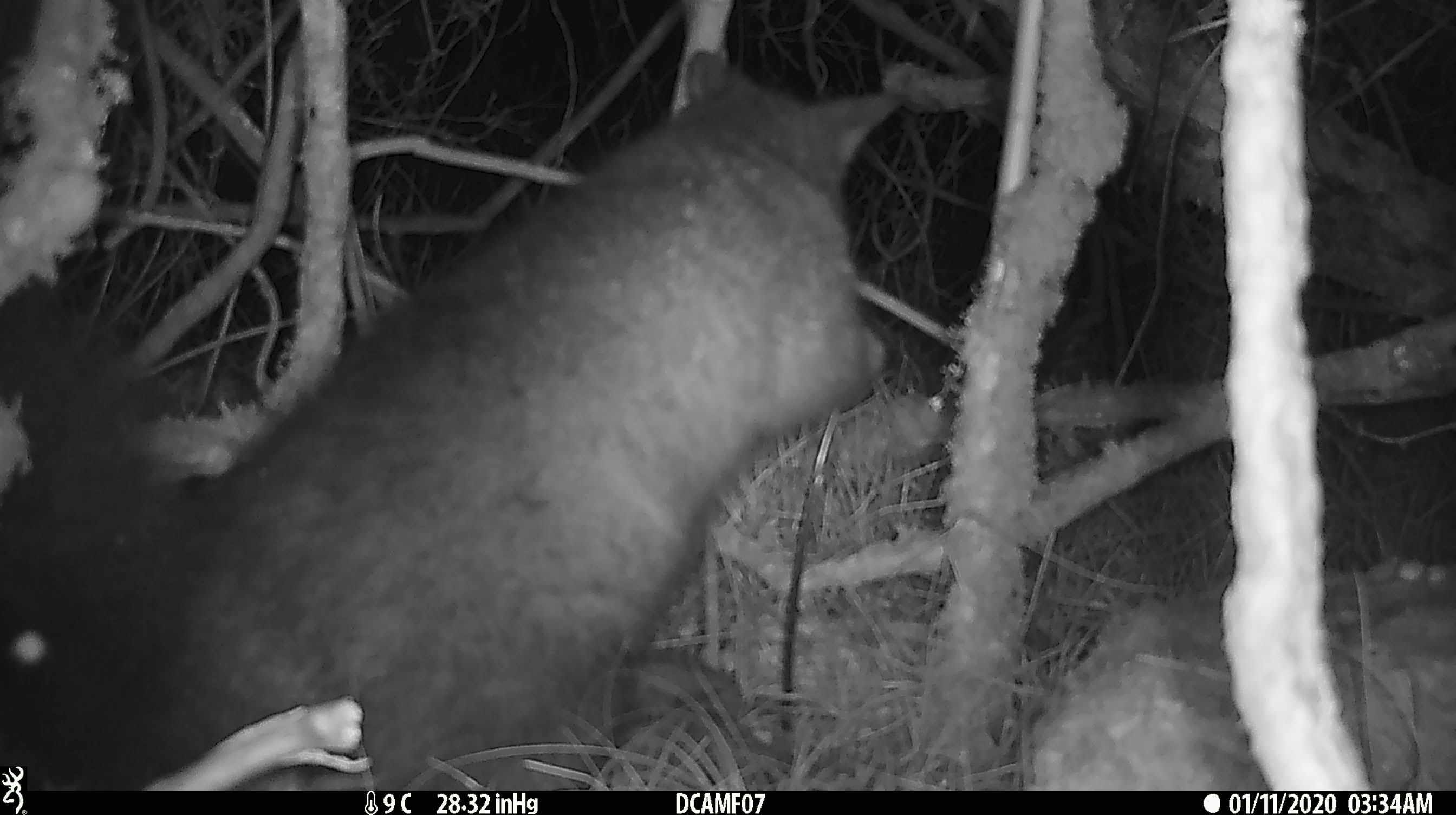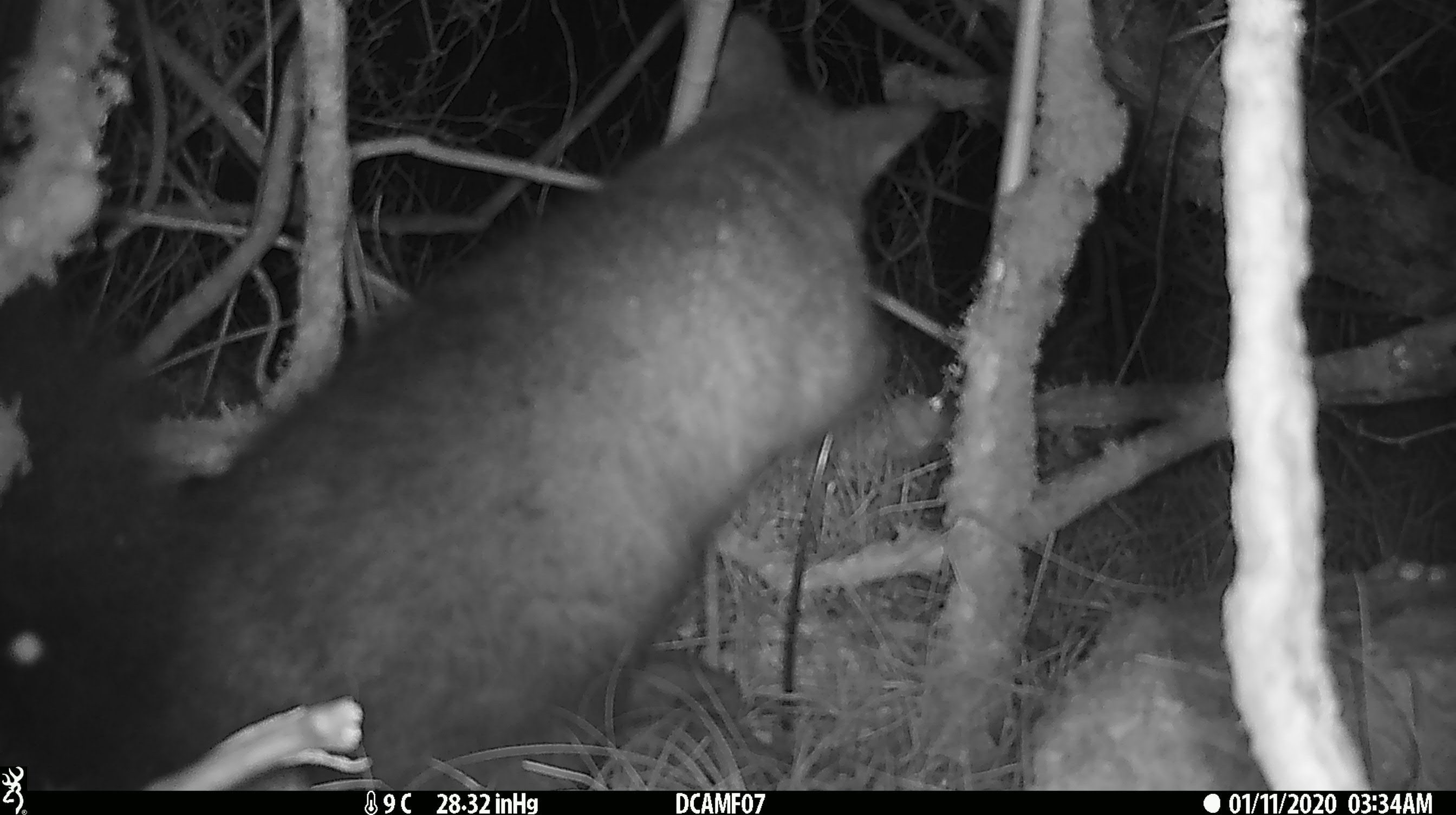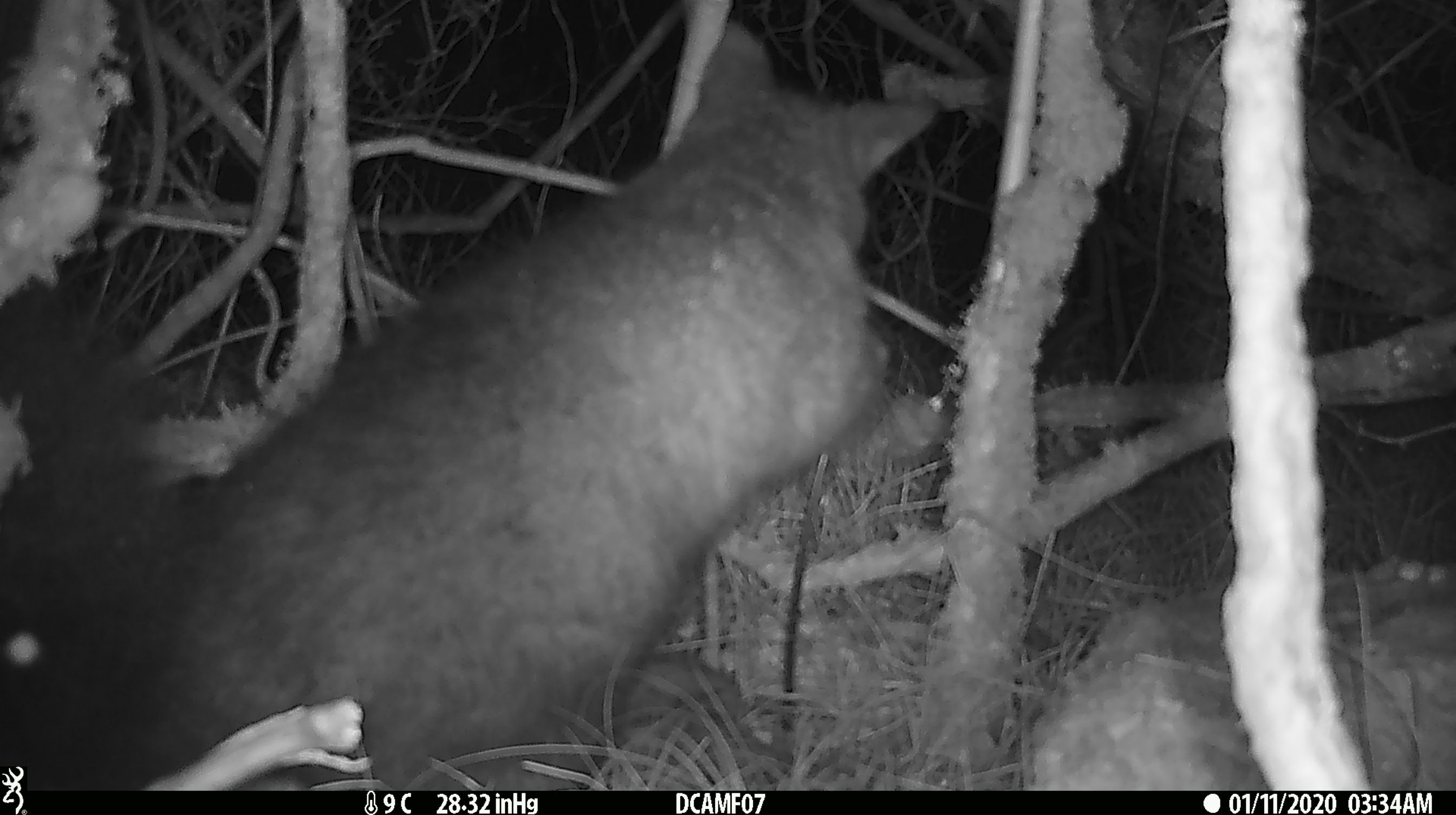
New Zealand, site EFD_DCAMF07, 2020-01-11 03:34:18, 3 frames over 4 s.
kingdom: Animalia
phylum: Chordata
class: Mammalia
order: Diprotodontia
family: Phalangeridae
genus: Trichosurus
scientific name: Trichosurus vulpecula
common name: common brushtail possum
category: possum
Possum (common brushtail possum) (Trichosurus vulpecula).